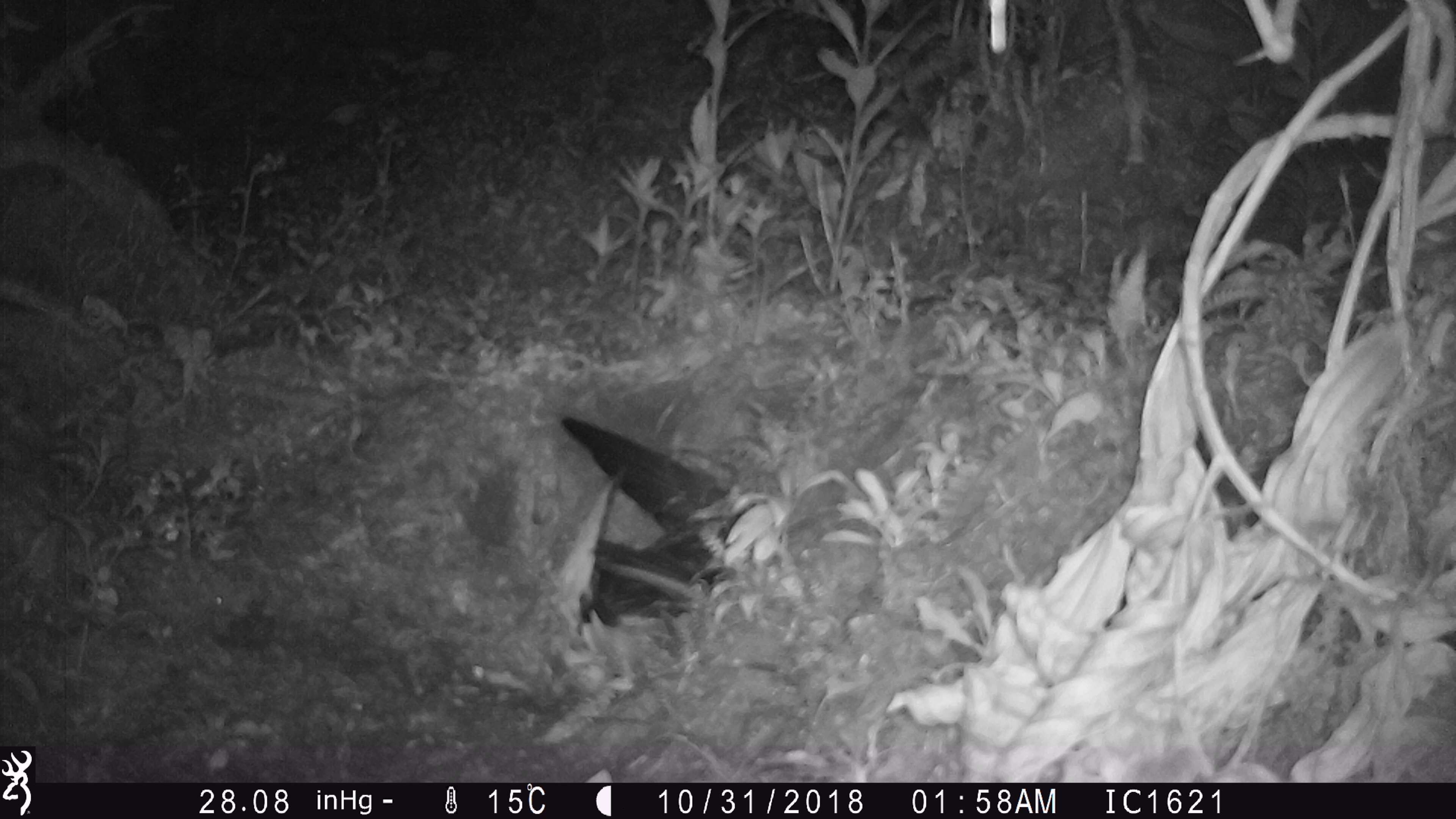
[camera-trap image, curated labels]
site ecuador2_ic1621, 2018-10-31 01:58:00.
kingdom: Animalia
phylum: Chordata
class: Aves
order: Procellariiformes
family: Procellariidae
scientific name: Procellariidae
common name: petrel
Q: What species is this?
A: Petrel (Procellariidae).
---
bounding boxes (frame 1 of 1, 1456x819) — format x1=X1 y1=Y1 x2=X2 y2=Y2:
petrel: x1=554 y1=412 x2=749 y2=642